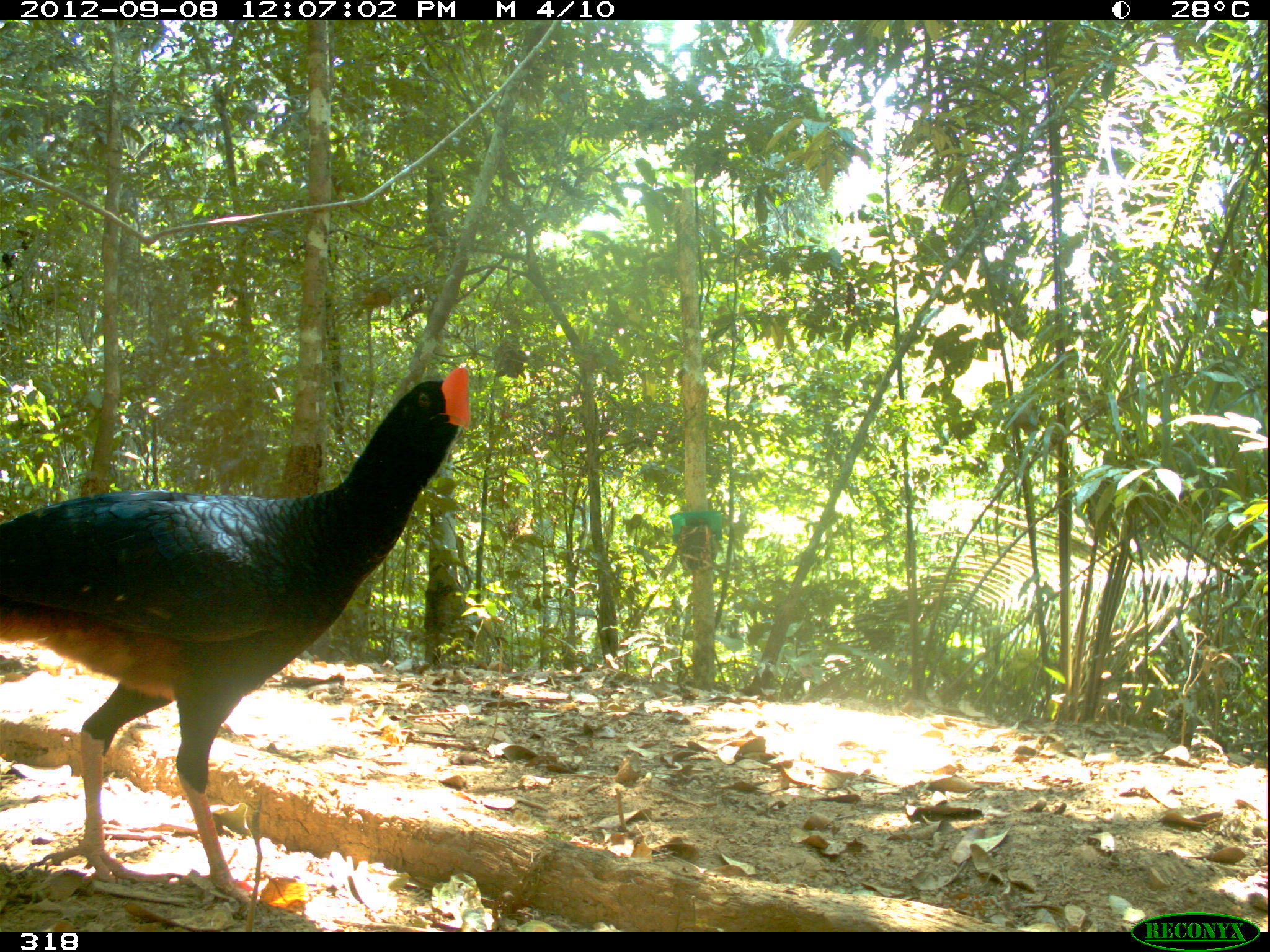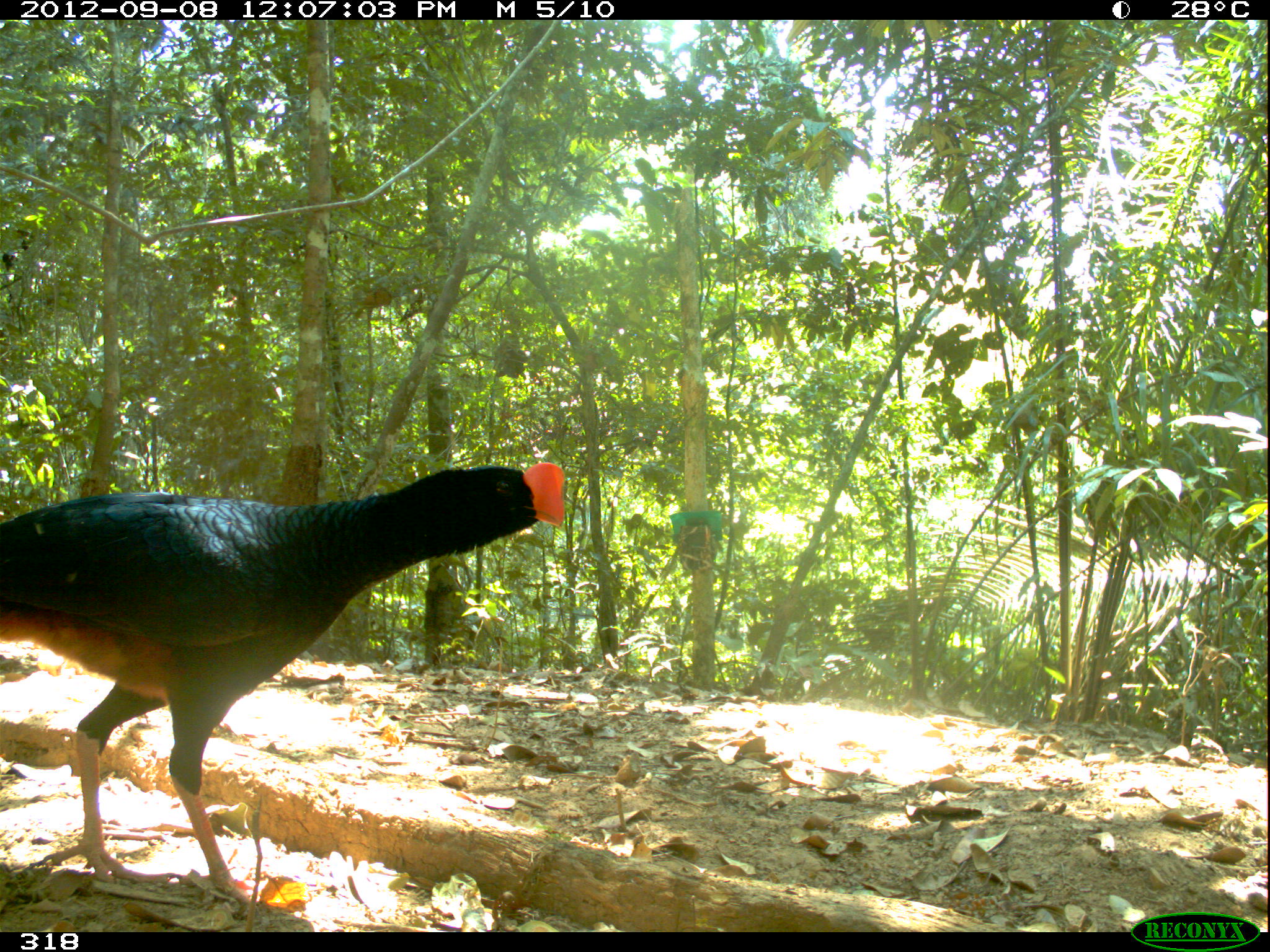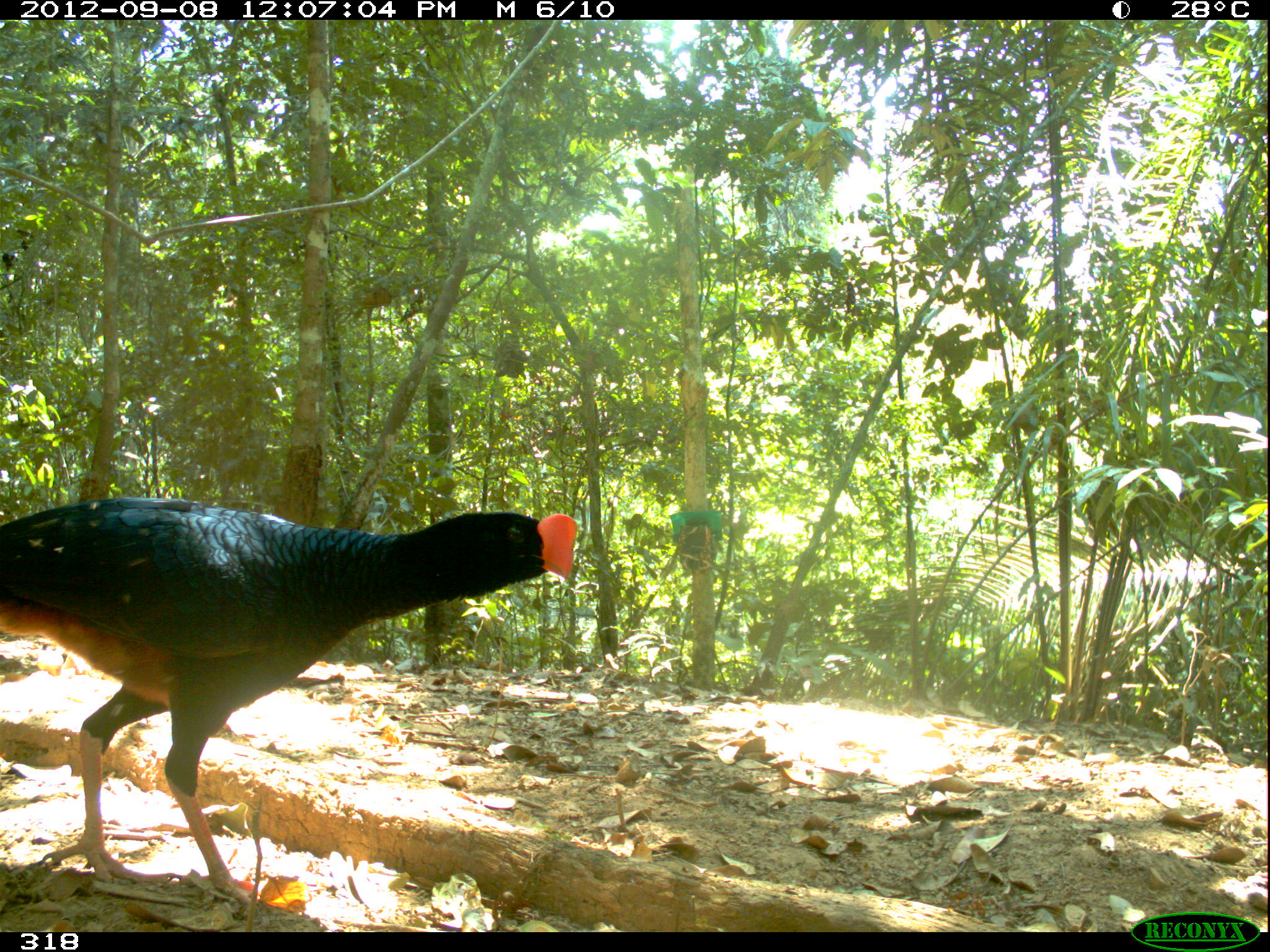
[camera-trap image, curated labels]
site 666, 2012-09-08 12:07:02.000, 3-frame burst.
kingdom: Animalia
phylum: Chordata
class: Aves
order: Galliformes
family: Cracidae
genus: Mitu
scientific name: Mitu tuberosum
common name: razor-billed curassow